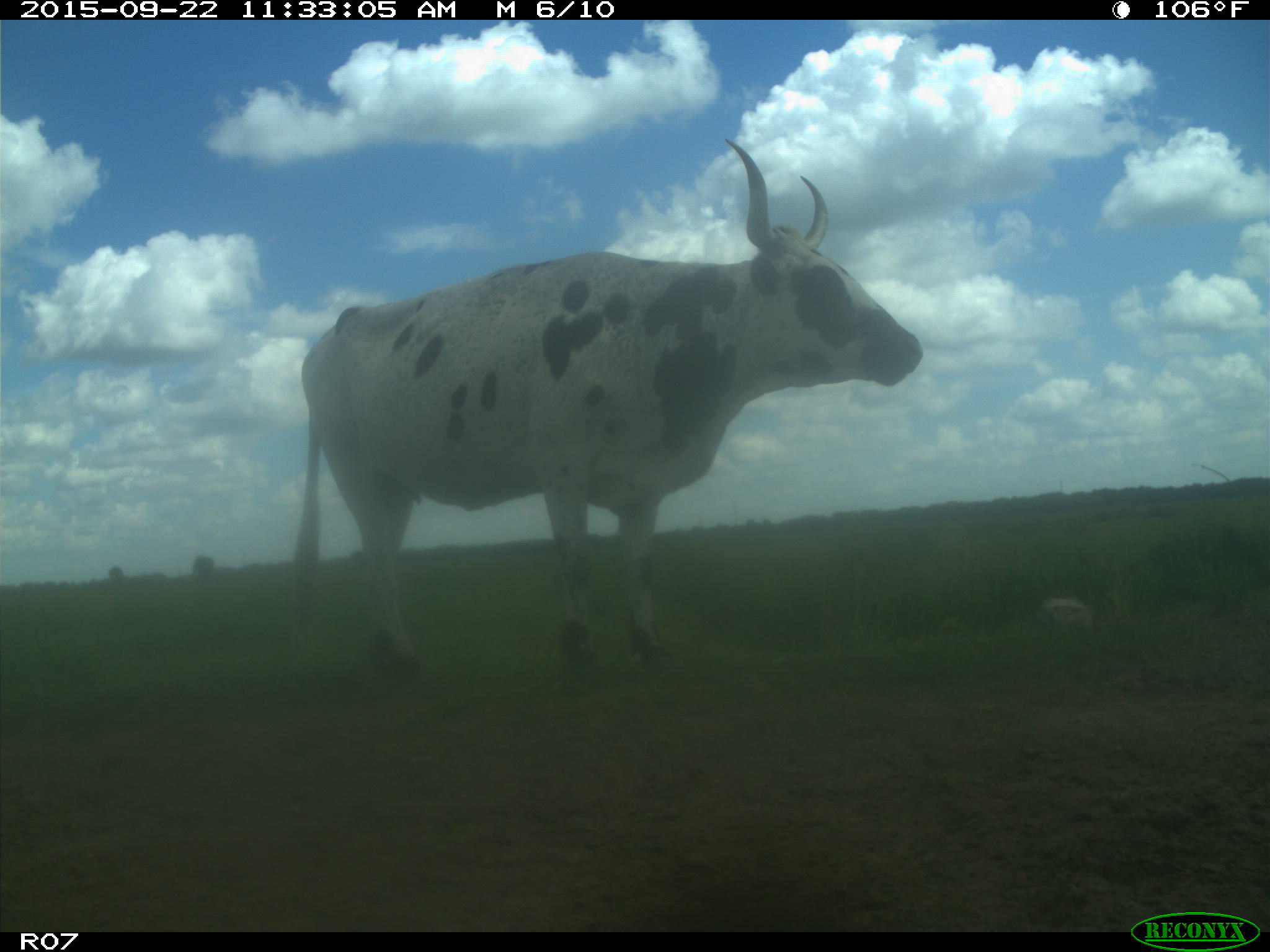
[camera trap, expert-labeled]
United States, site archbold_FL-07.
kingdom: Animalia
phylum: Chordata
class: Mammalia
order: Artiodactyla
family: Bovidae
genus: Bos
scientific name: Bos taurus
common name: domestic cow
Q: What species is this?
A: Bos taurus (domestic cow).